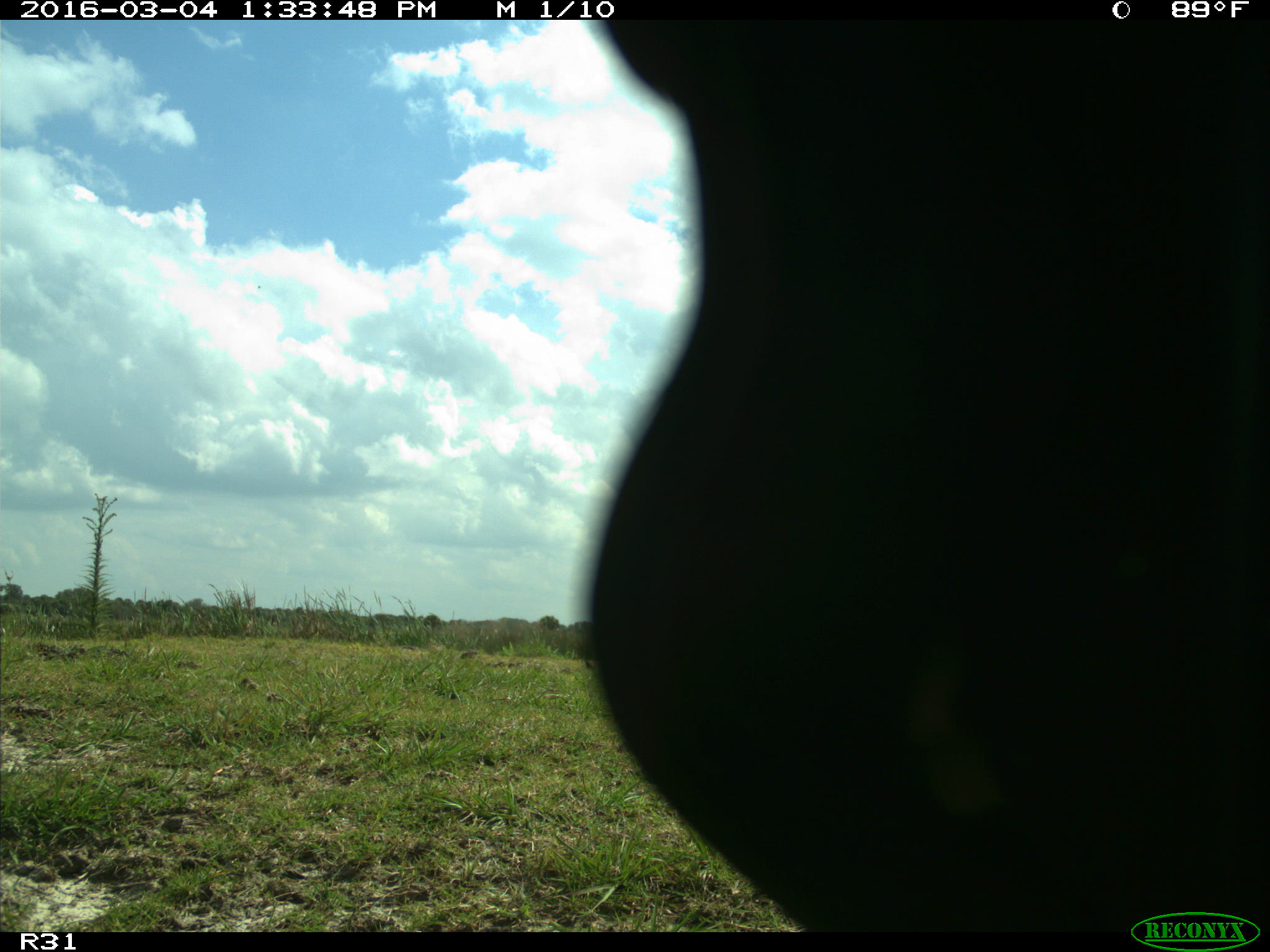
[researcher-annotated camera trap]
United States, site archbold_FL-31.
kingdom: Animalia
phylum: Chordata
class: Aves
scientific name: Aves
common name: birds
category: unidentified bird